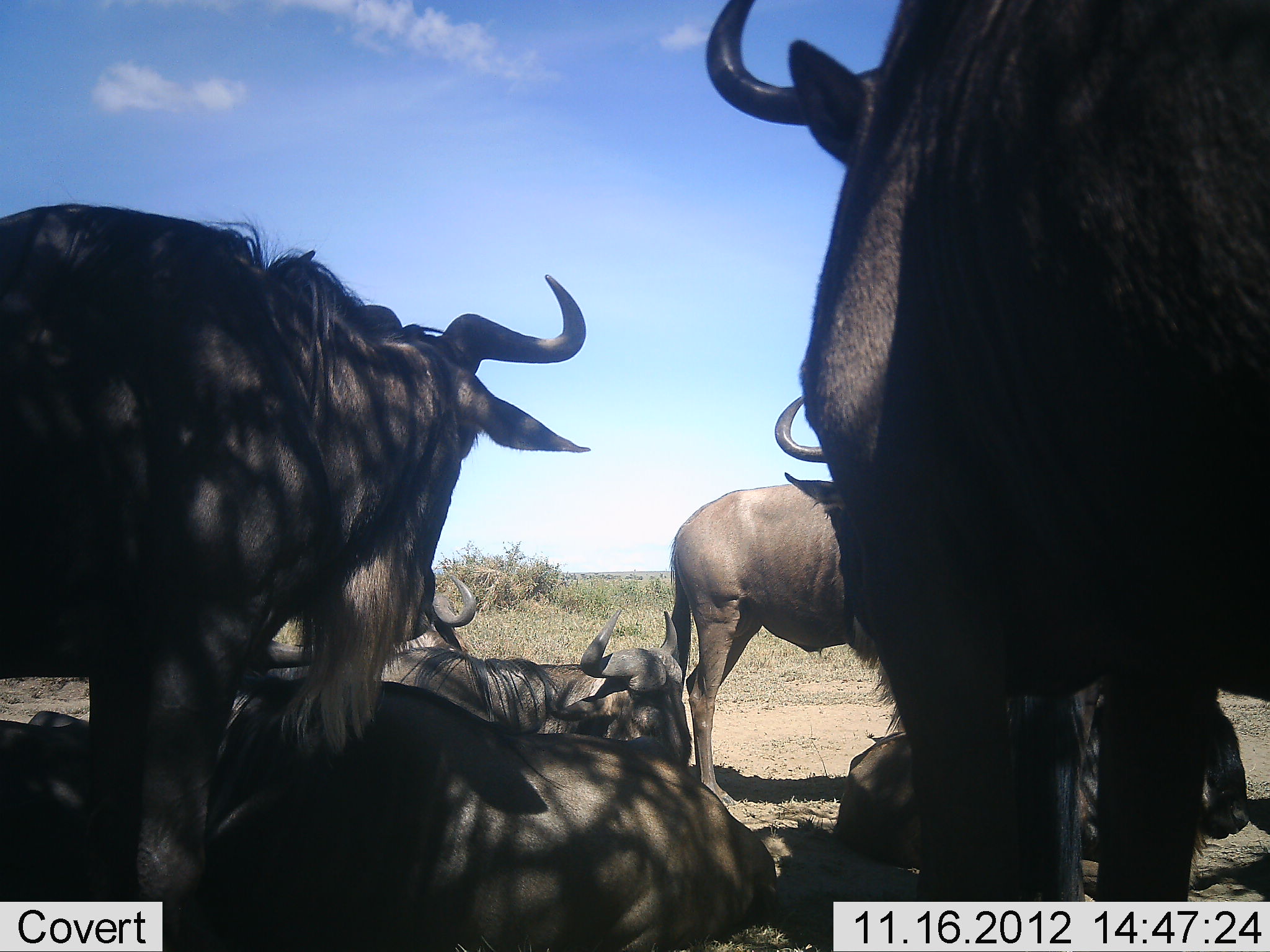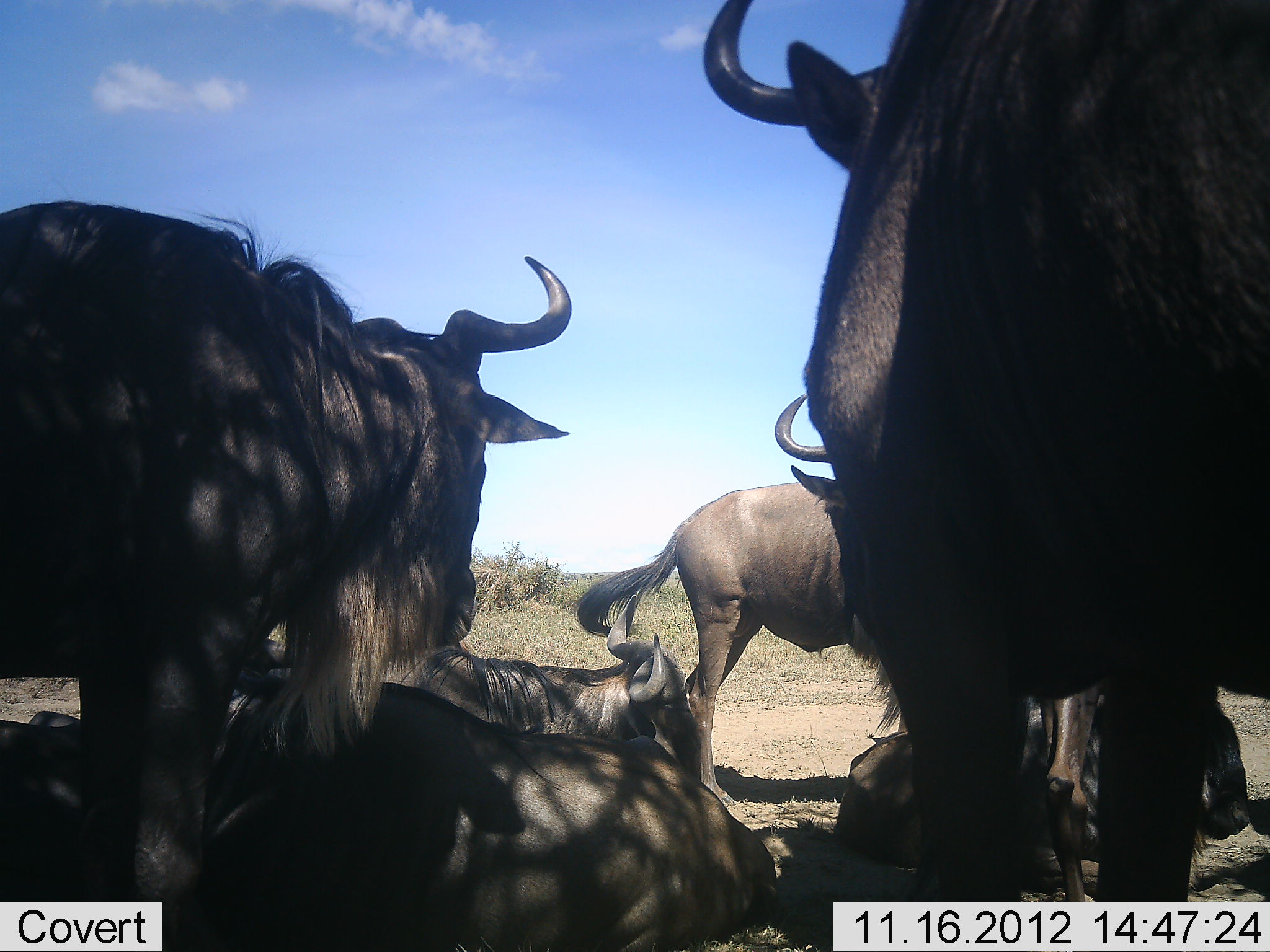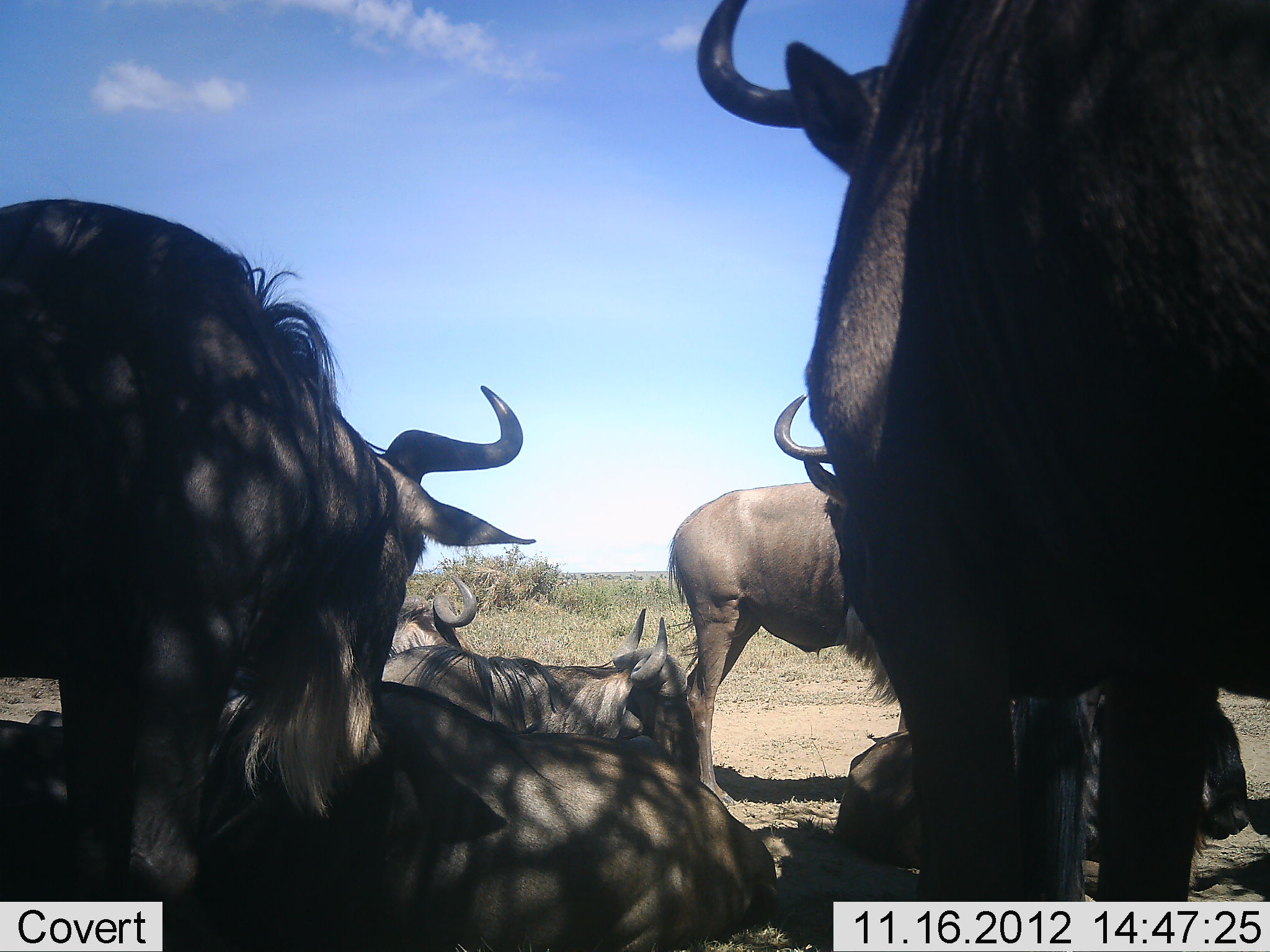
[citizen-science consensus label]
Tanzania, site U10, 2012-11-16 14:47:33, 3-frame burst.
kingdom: Animalia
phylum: Chordata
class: Mammalia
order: Artiodactyla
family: Bovidae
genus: Connochaetes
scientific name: Connochaetes taurinus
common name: blue wildebeest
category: wildebeest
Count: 7.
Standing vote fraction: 70%.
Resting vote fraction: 100%.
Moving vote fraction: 0%.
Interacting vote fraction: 0%.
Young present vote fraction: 0%.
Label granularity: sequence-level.